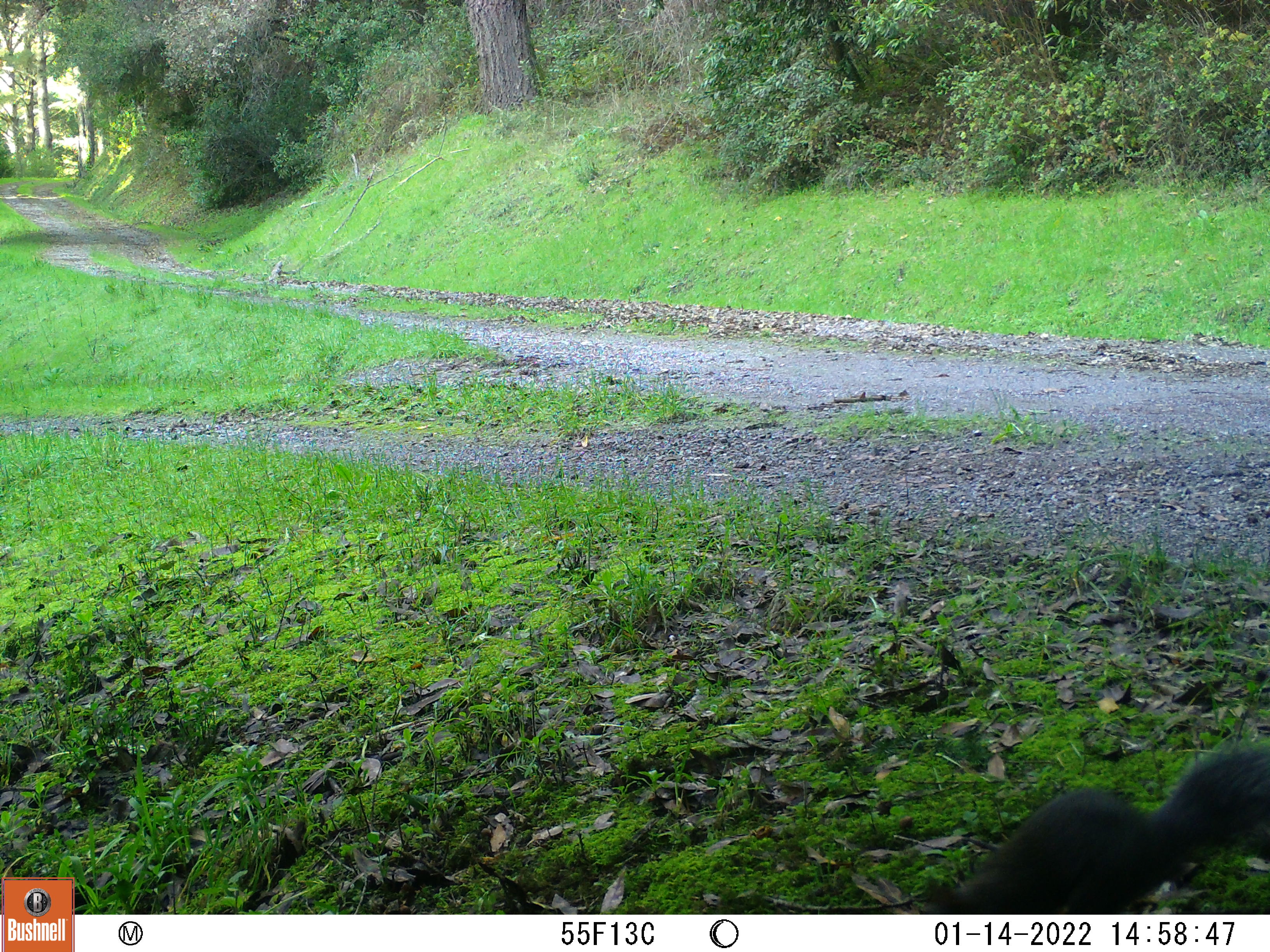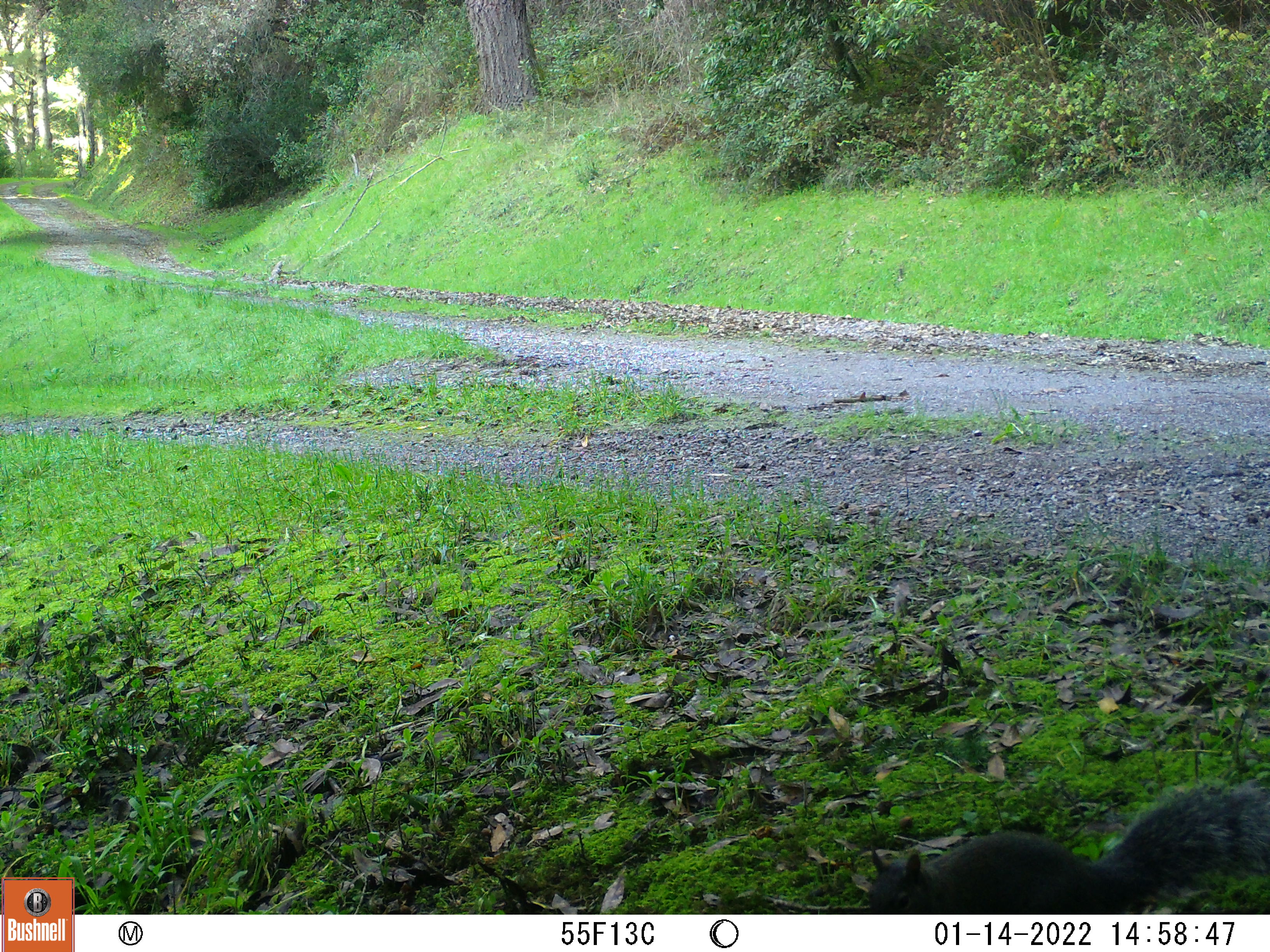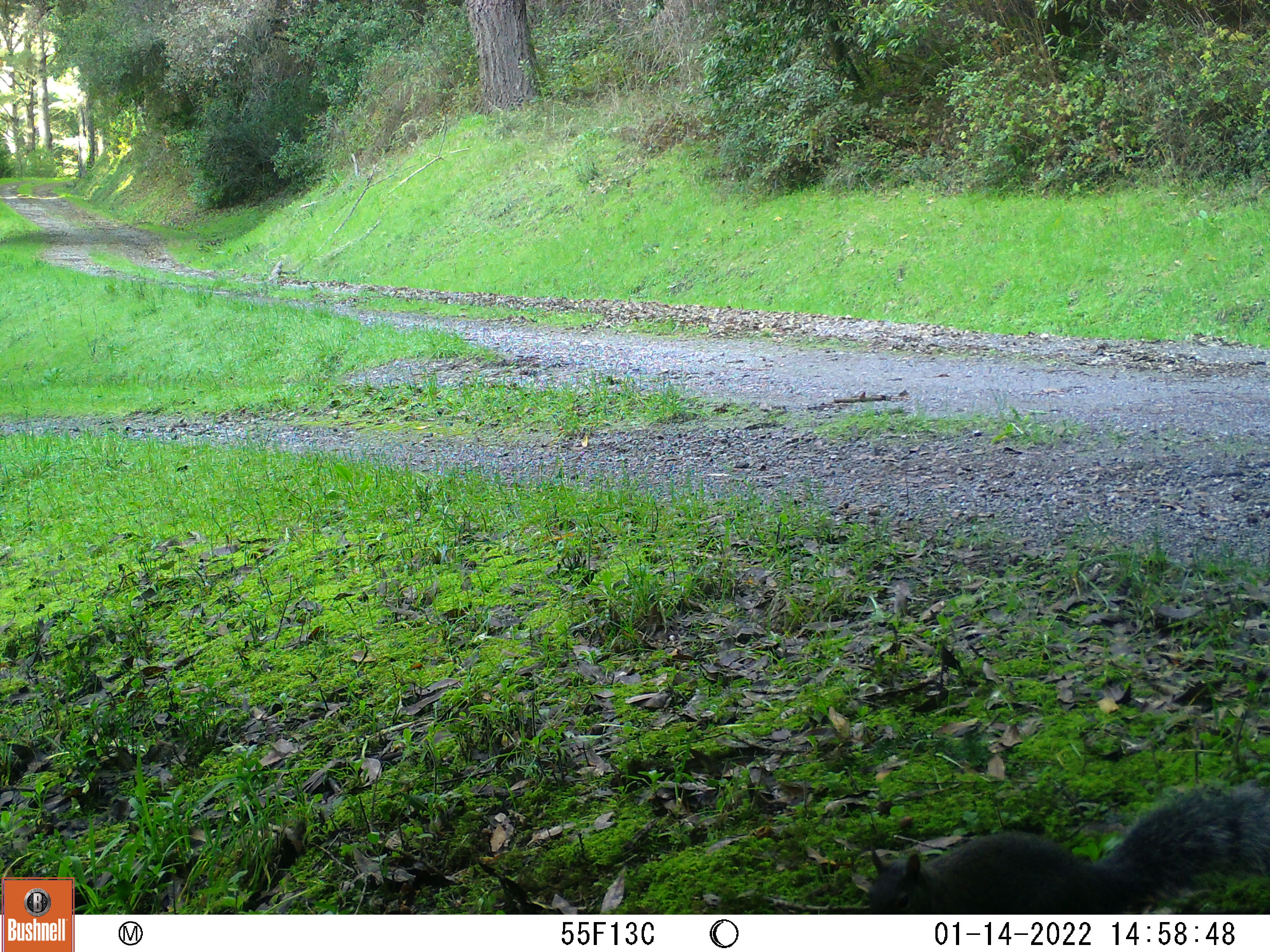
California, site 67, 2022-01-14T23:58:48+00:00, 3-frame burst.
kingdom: Animalia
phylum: Chordata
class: Mammalia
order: Rodentia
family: Sciuridae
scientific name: Sciuridae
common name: squirrel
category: unknown squirrel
Unknown squirrel (squirrel) (Sciuridae).